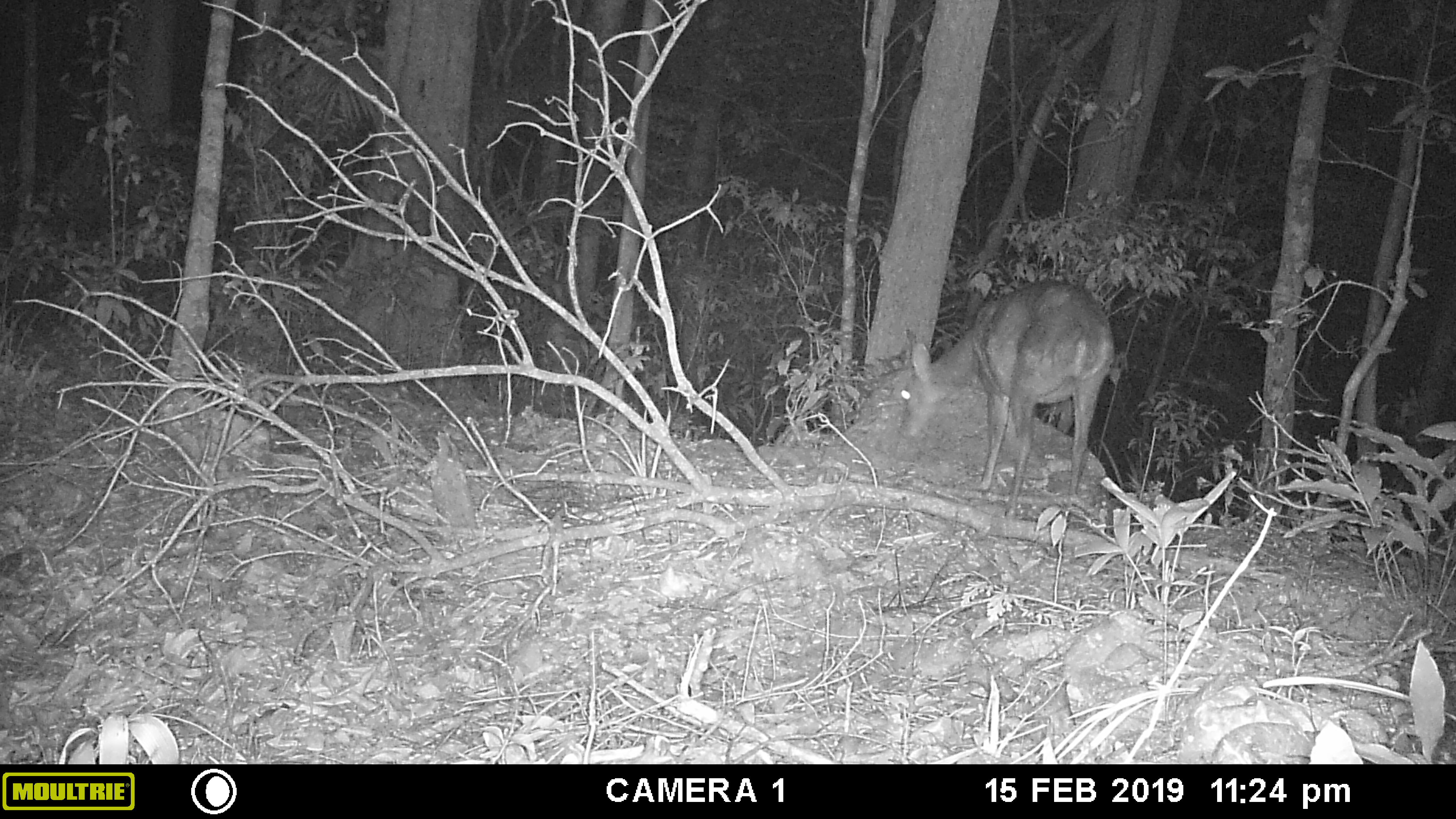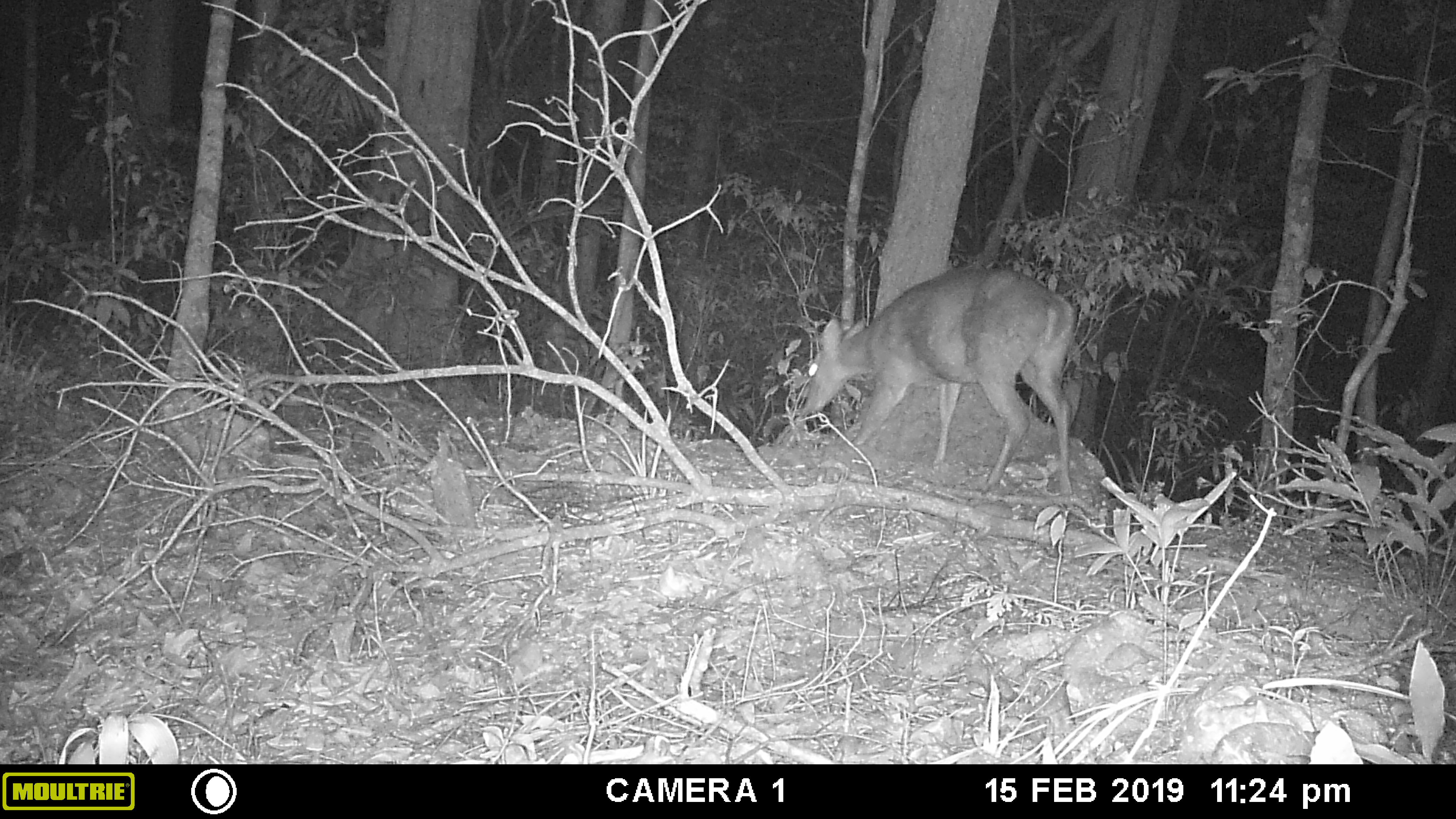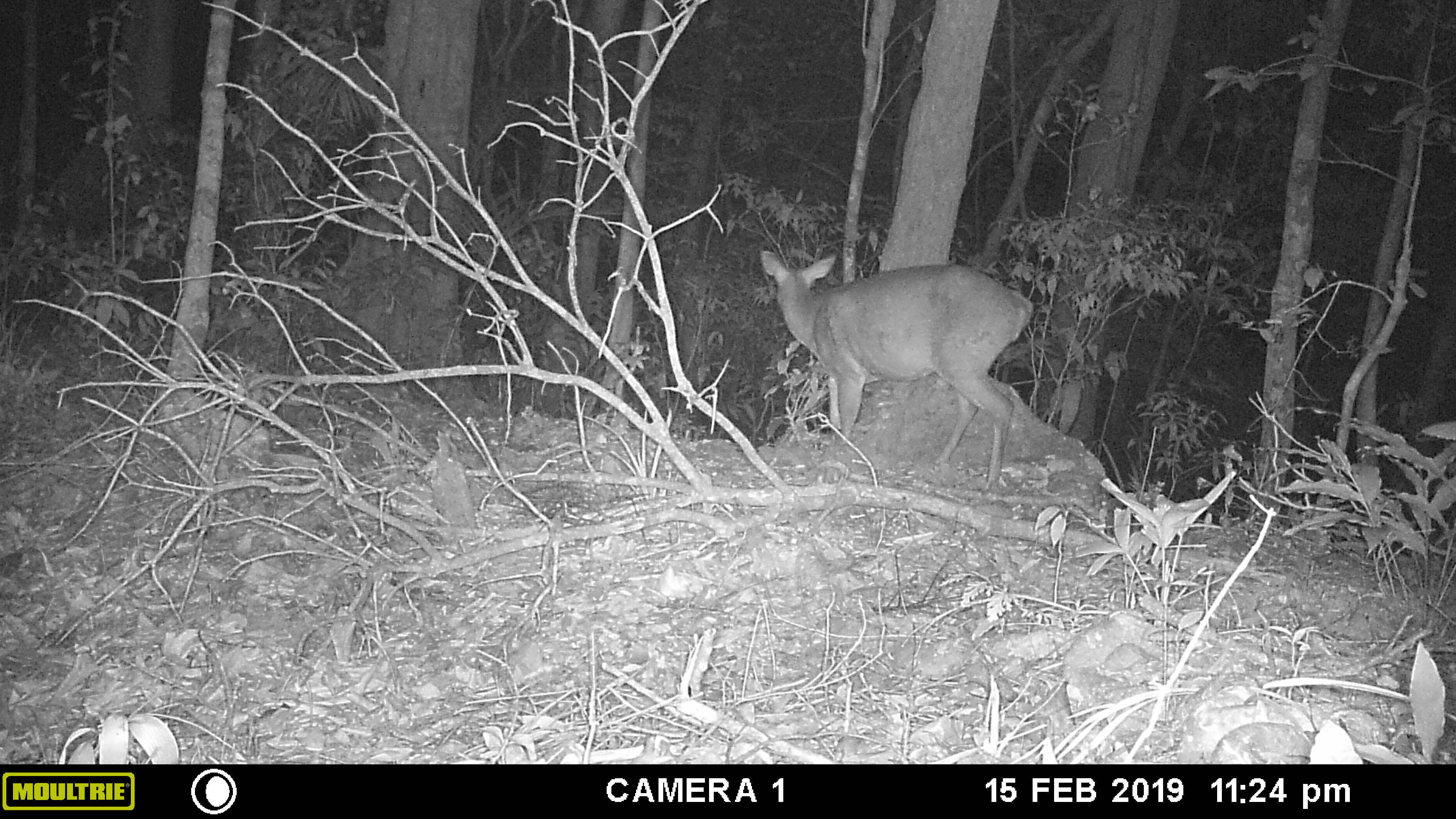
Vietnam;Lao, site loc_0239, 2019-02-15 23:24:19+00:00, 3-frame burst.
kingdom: Animalia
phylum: Chordata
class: Mammalia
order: Artiodactyla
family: Cervidae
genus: Muntiacus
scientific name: Muntiacus vuquangensis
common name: large-antlered muntjac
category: large antlered muntjac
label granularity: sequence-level